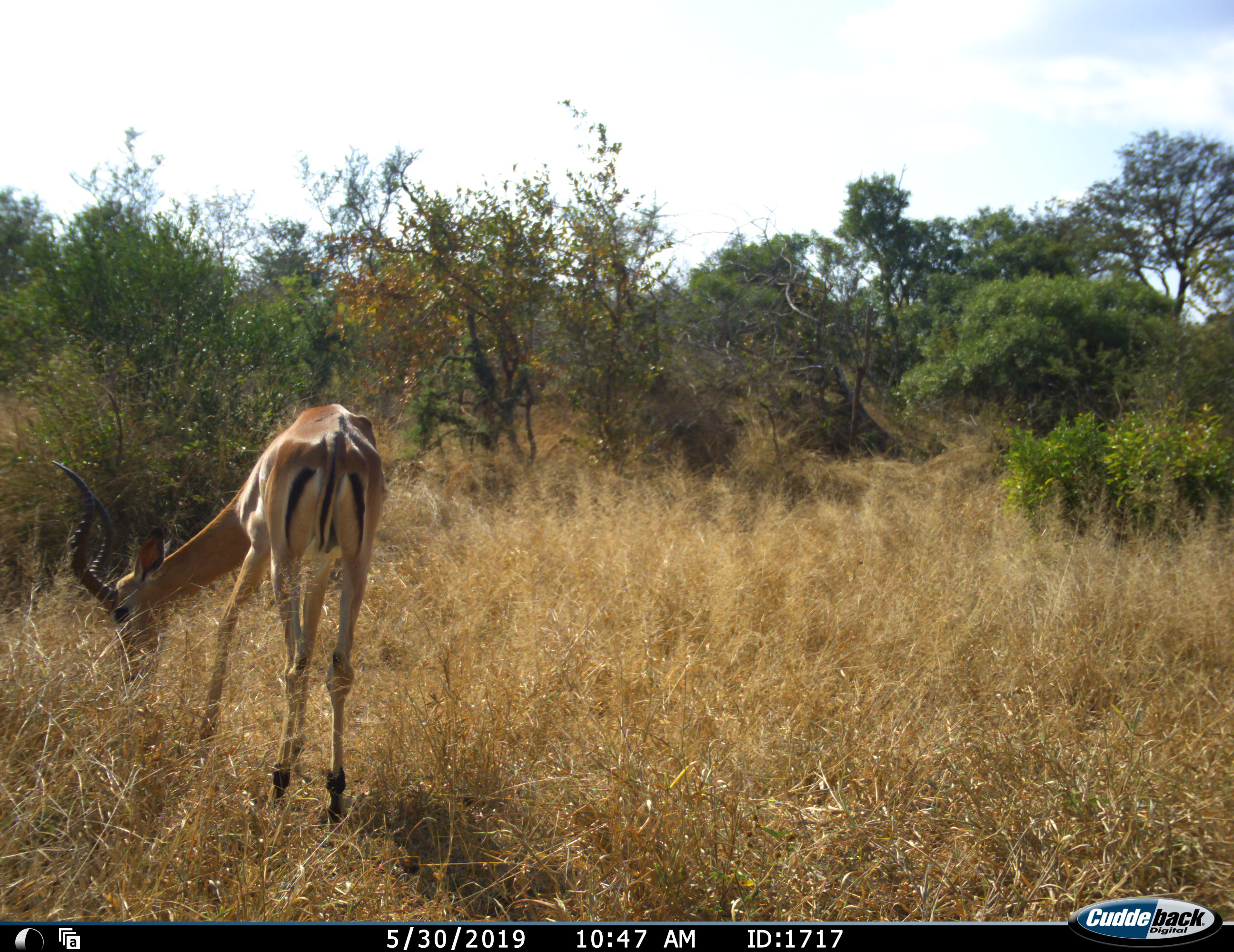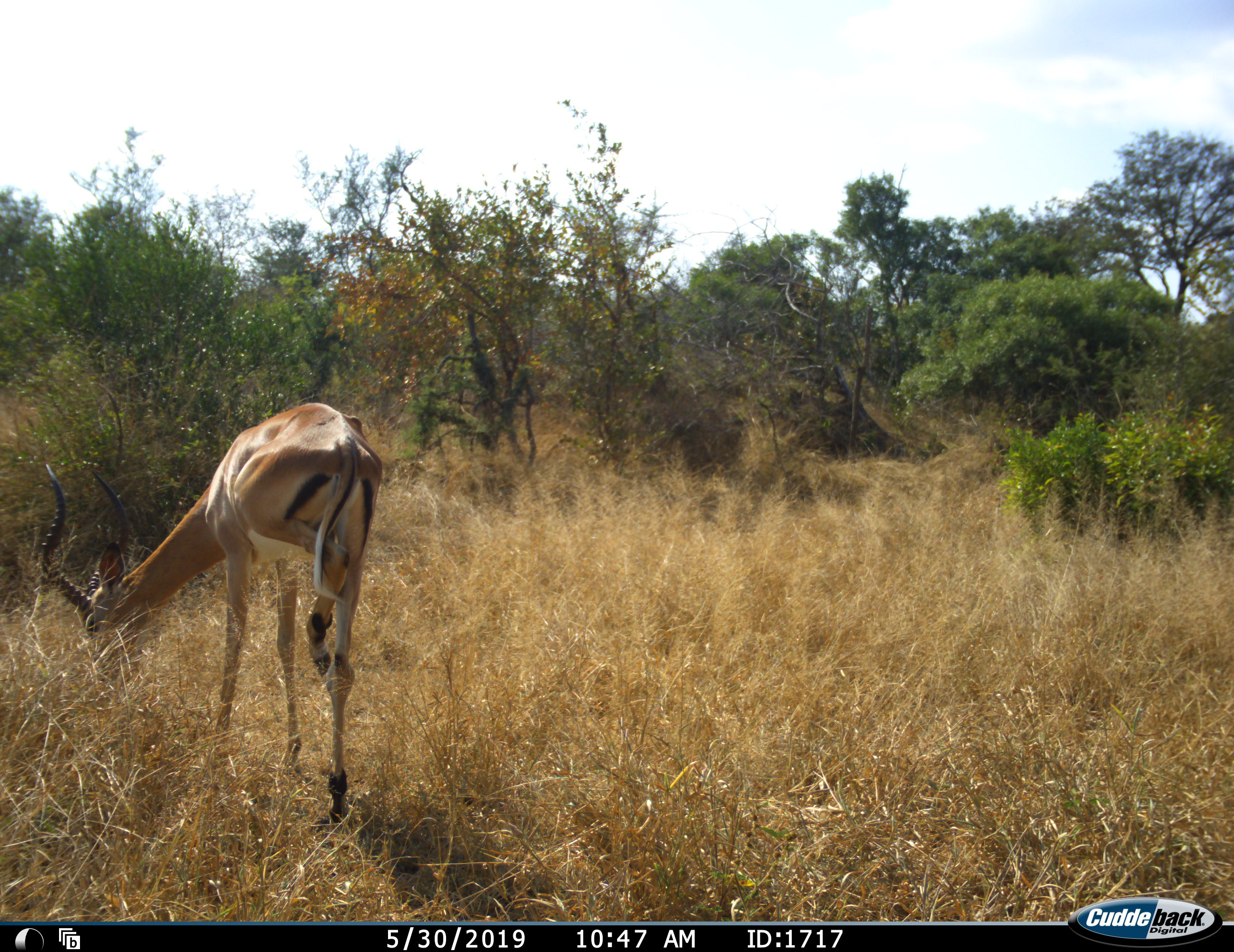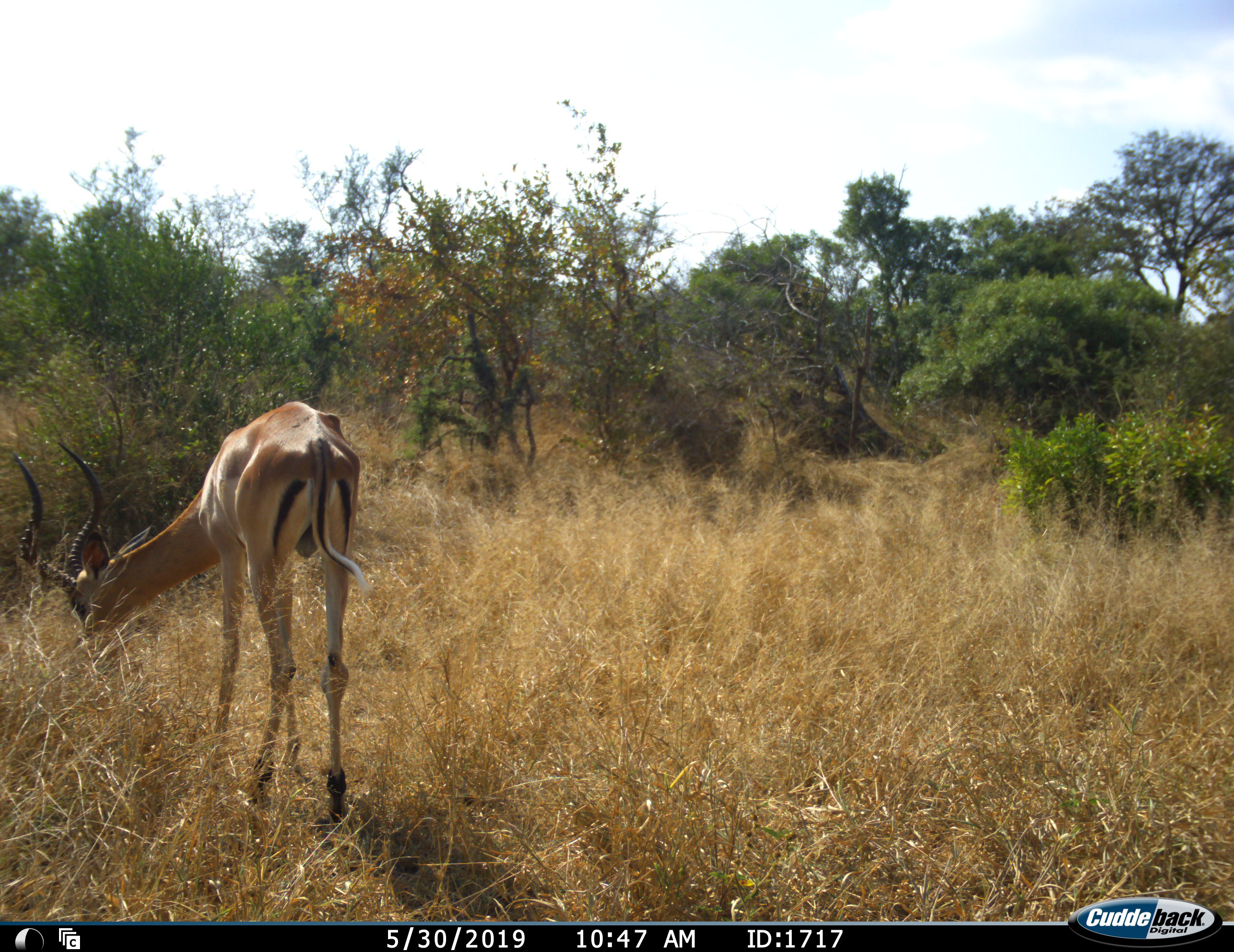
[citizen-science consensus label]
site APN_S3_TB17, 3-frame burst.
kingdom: Animalia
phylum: Chordata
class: Mammalia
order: Artiodactyla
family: Bovidae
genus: Aepyceros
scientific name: Aepyceros melampus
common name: impala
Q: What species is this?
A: Impala (Aepyceros melampus).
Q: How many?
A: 1.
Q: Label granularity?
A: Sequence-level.